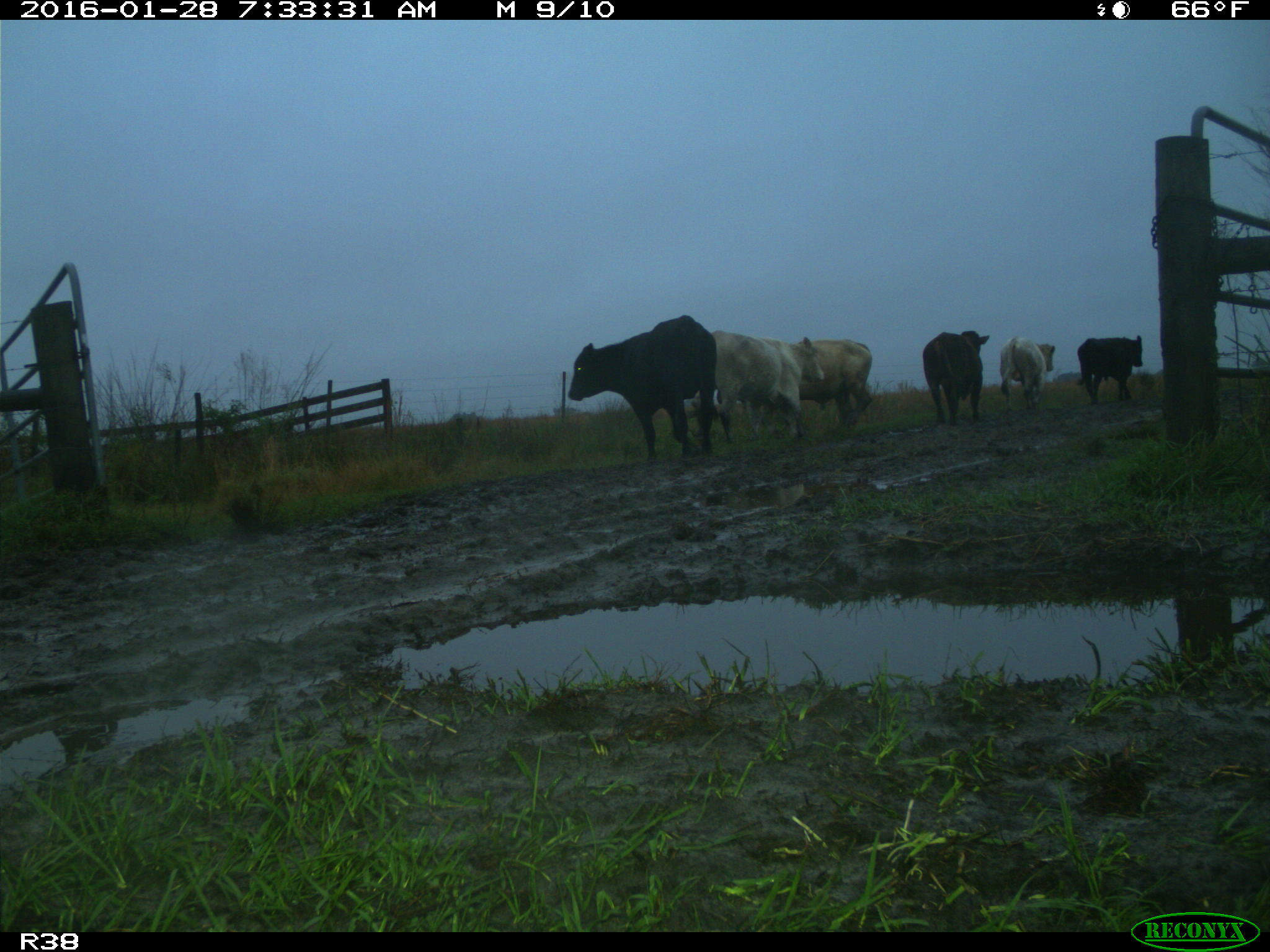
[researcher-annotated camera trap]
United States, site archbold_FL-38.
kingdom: Animalia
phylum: Chordata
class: Mammalia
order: Artiodactyla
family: Bovidae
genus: Bos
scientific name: Bos taurus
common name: domestic cow